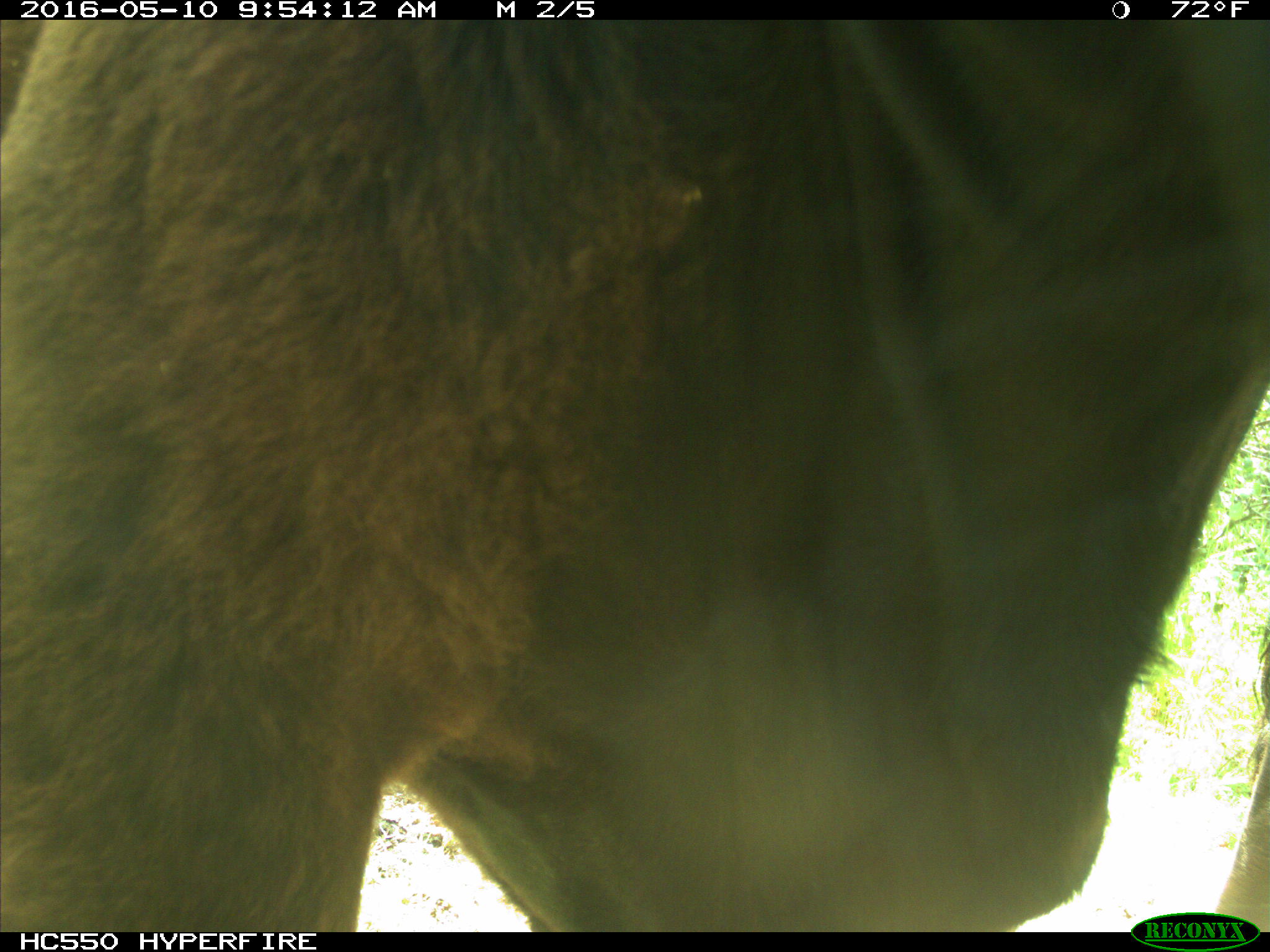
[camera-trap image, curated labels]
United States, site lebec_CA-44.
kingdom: Animalia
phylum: Chordata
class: Mammalia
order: Artiodactyla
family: Bovidae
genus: Bos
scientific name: Bos taurus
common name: domestic cow